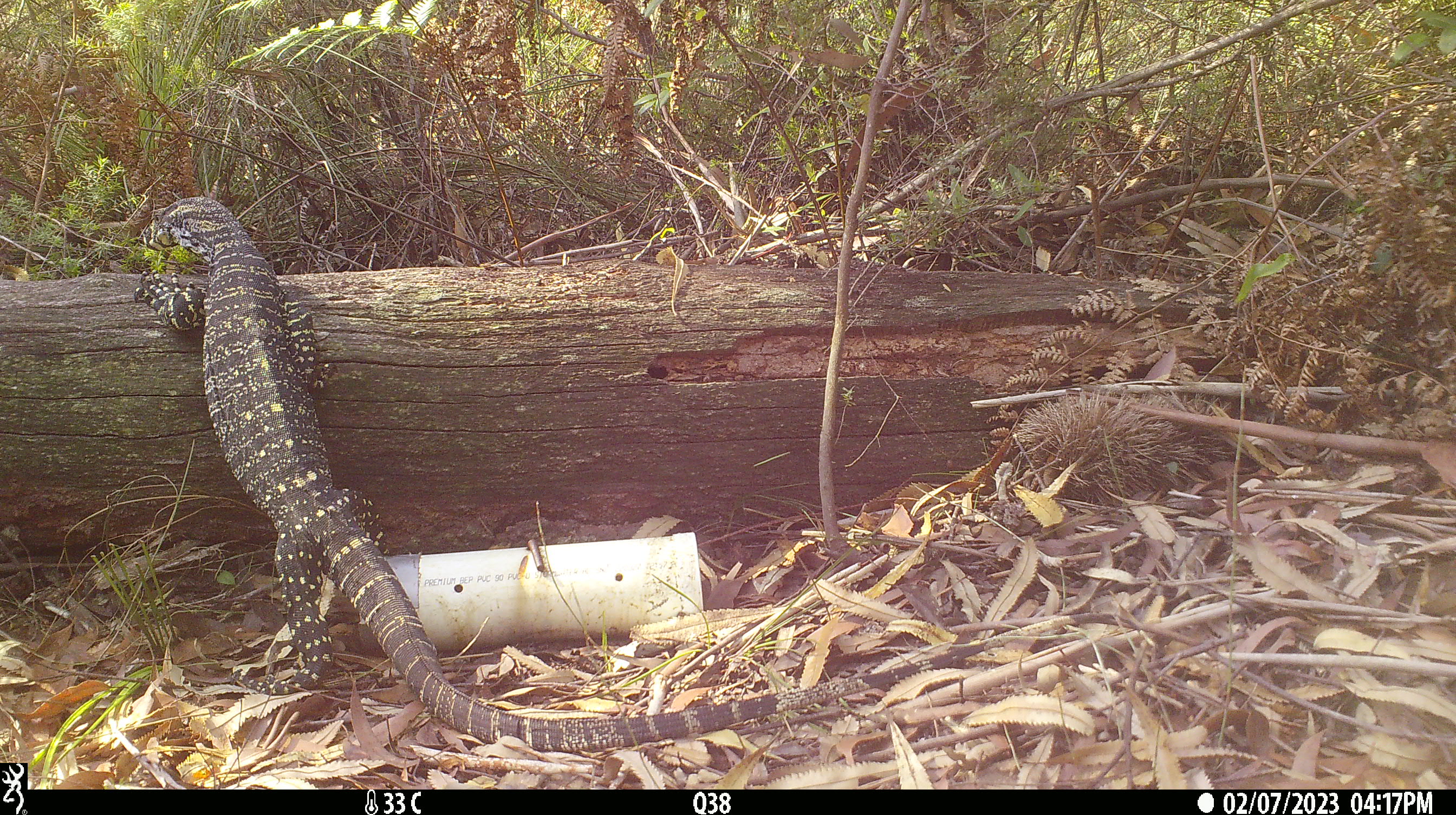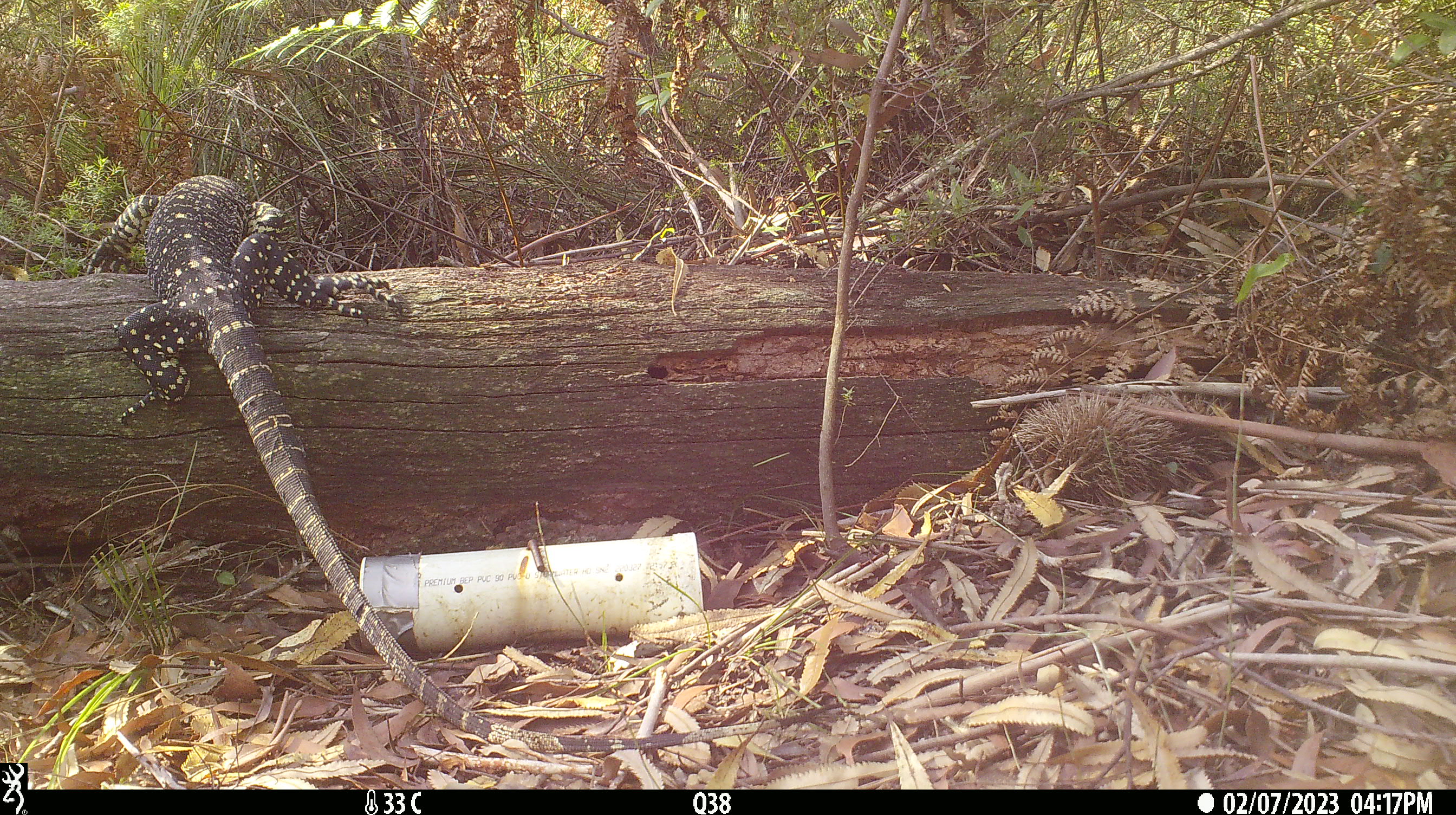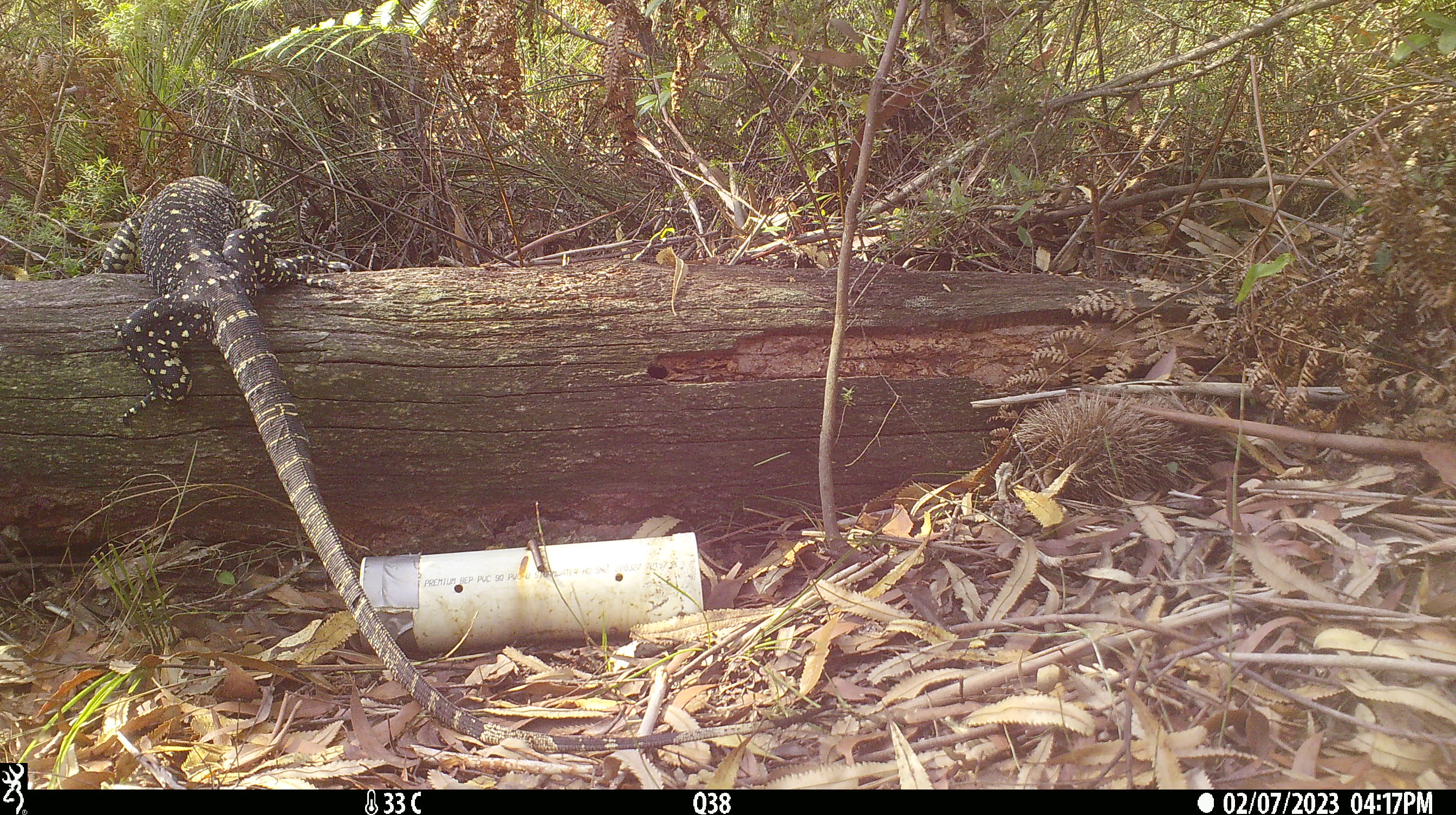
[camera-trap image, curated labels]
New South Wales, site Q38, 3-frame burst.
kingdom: Animalia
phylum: Chordata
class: Reptilia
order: Squamata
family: Varanidae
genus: Varanus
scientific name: Varanus varius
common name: lace monitor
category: goanna